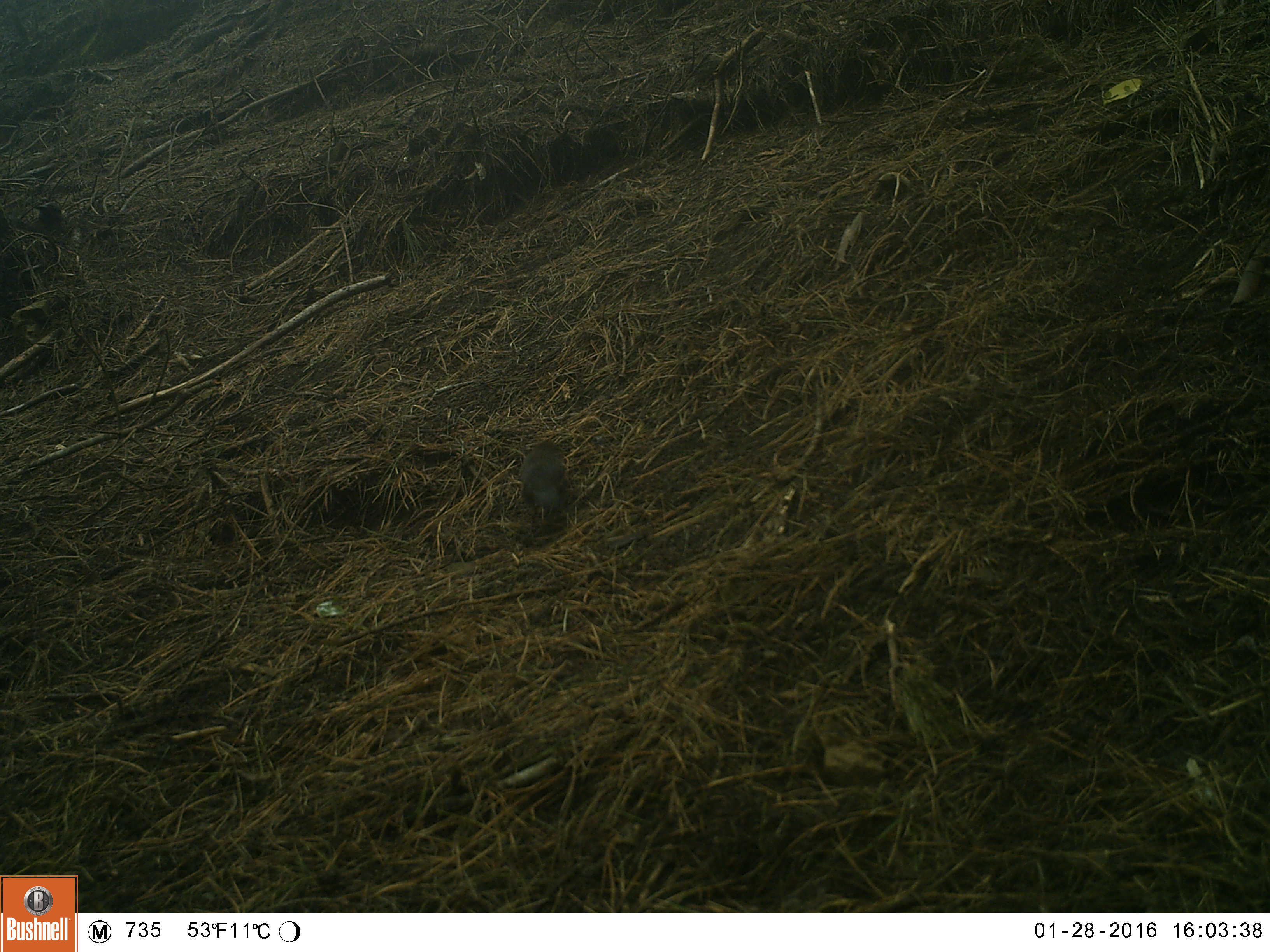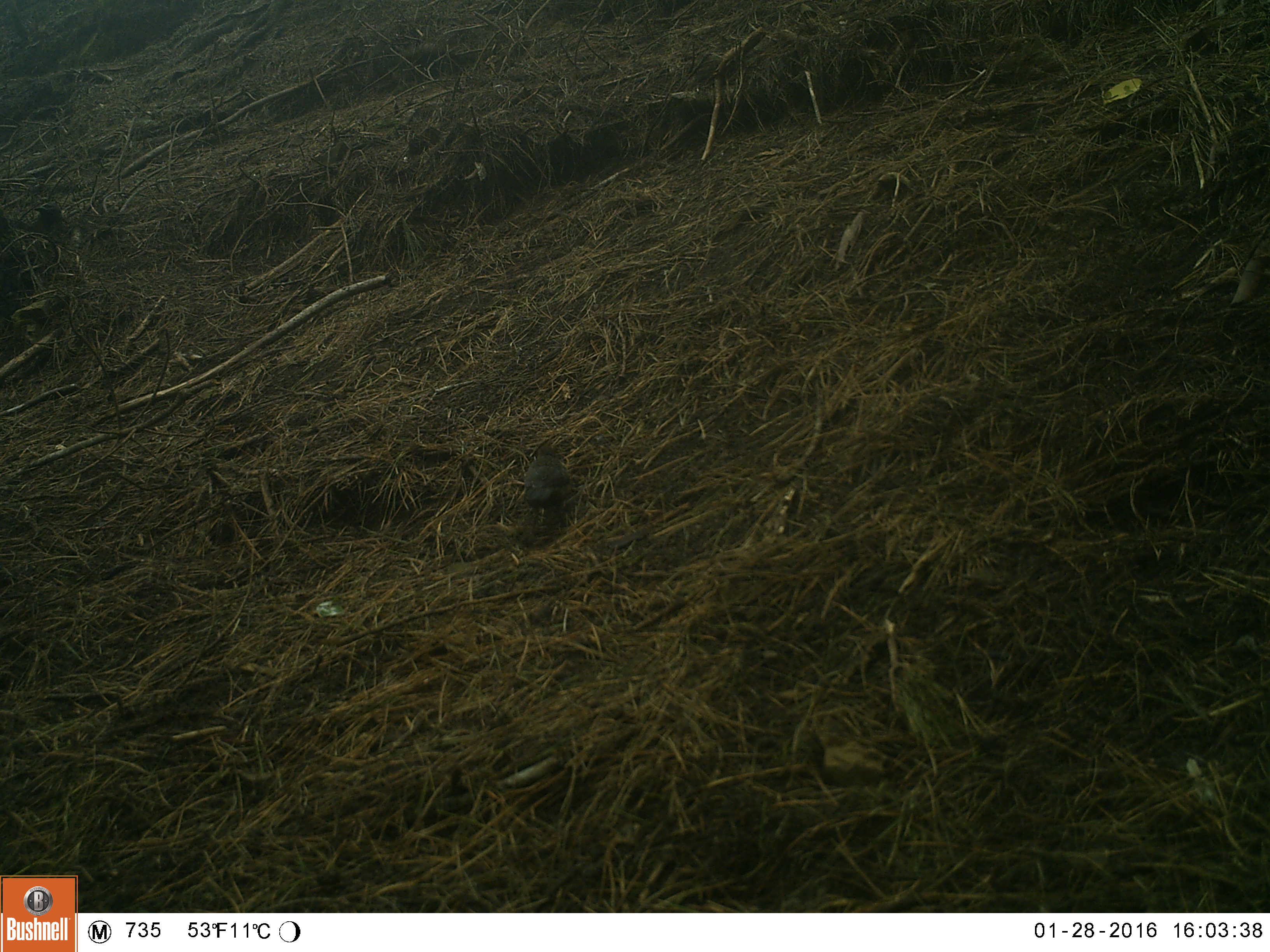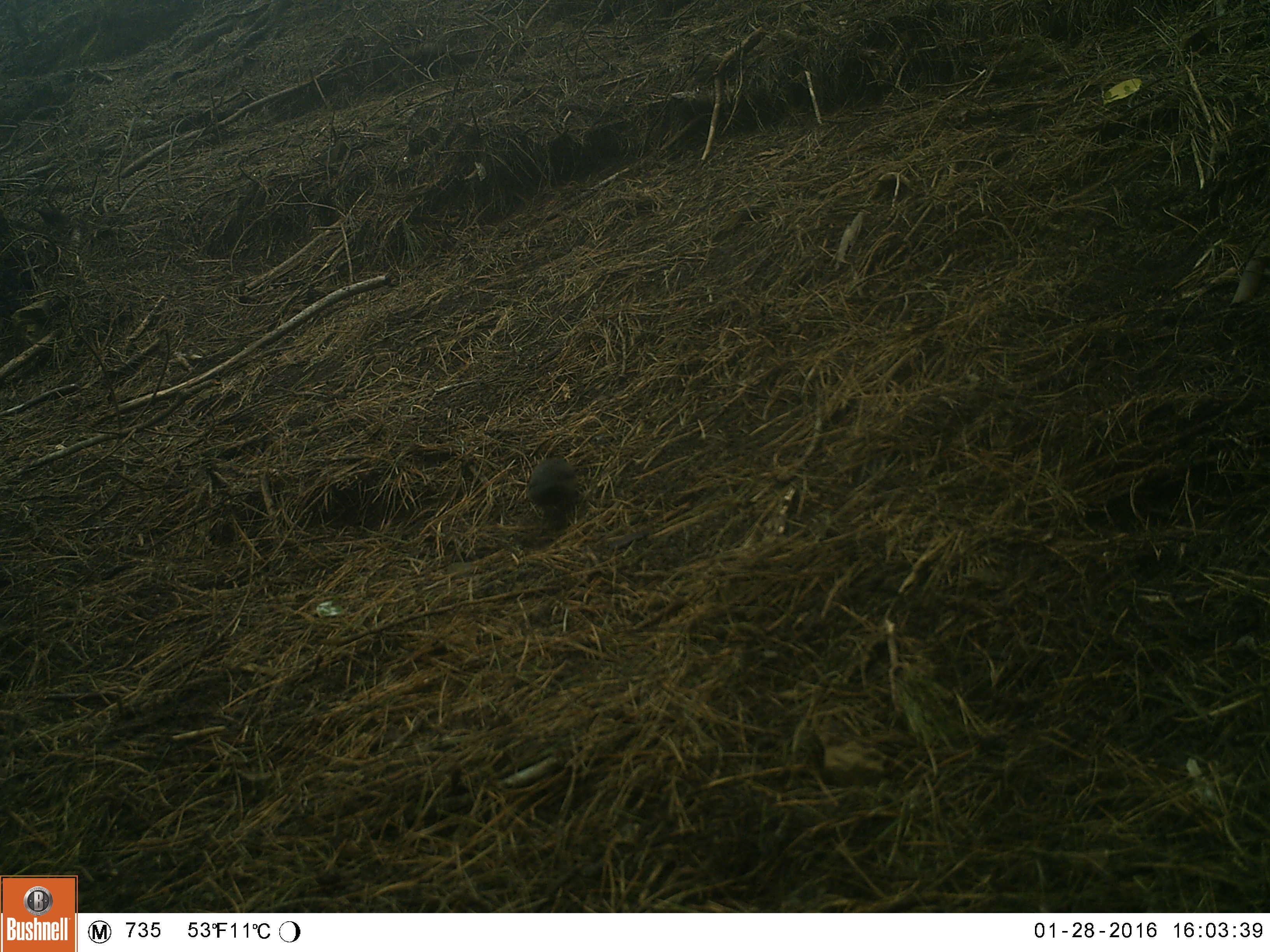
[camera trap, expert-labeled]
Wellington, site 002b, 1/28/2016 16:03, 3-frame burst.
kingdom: Animalia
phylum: Chordata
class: Aves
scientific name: Aves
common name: bird